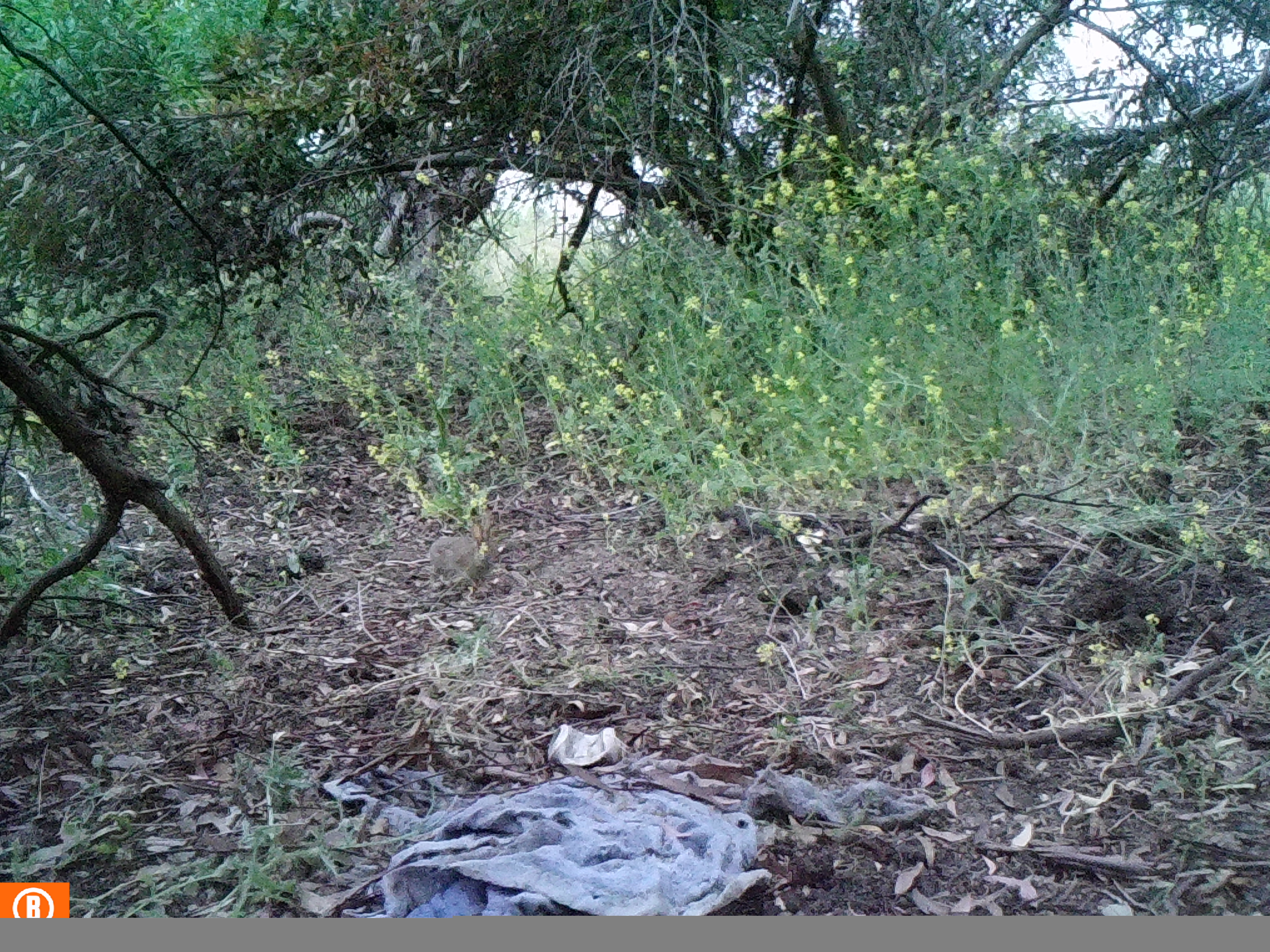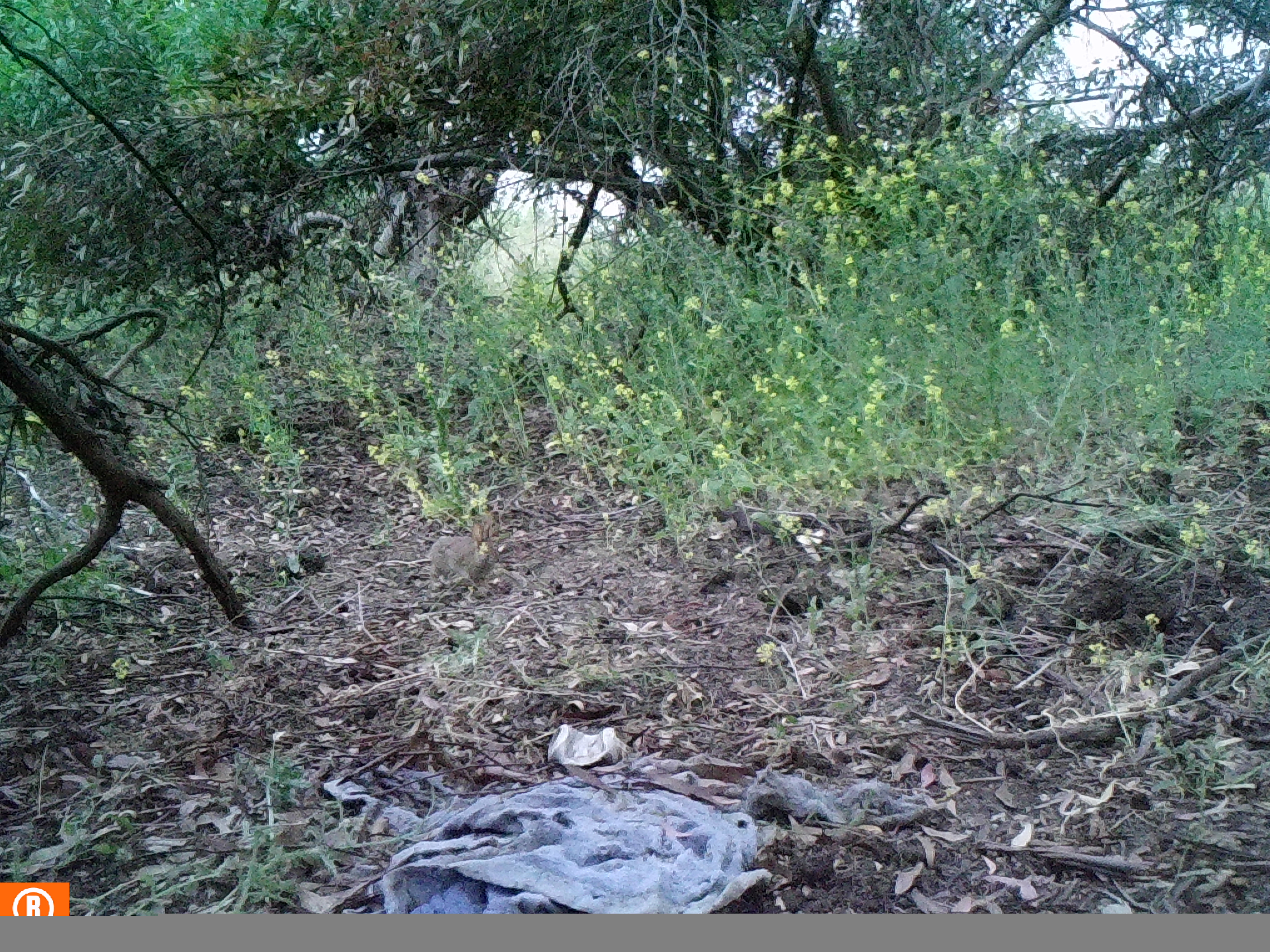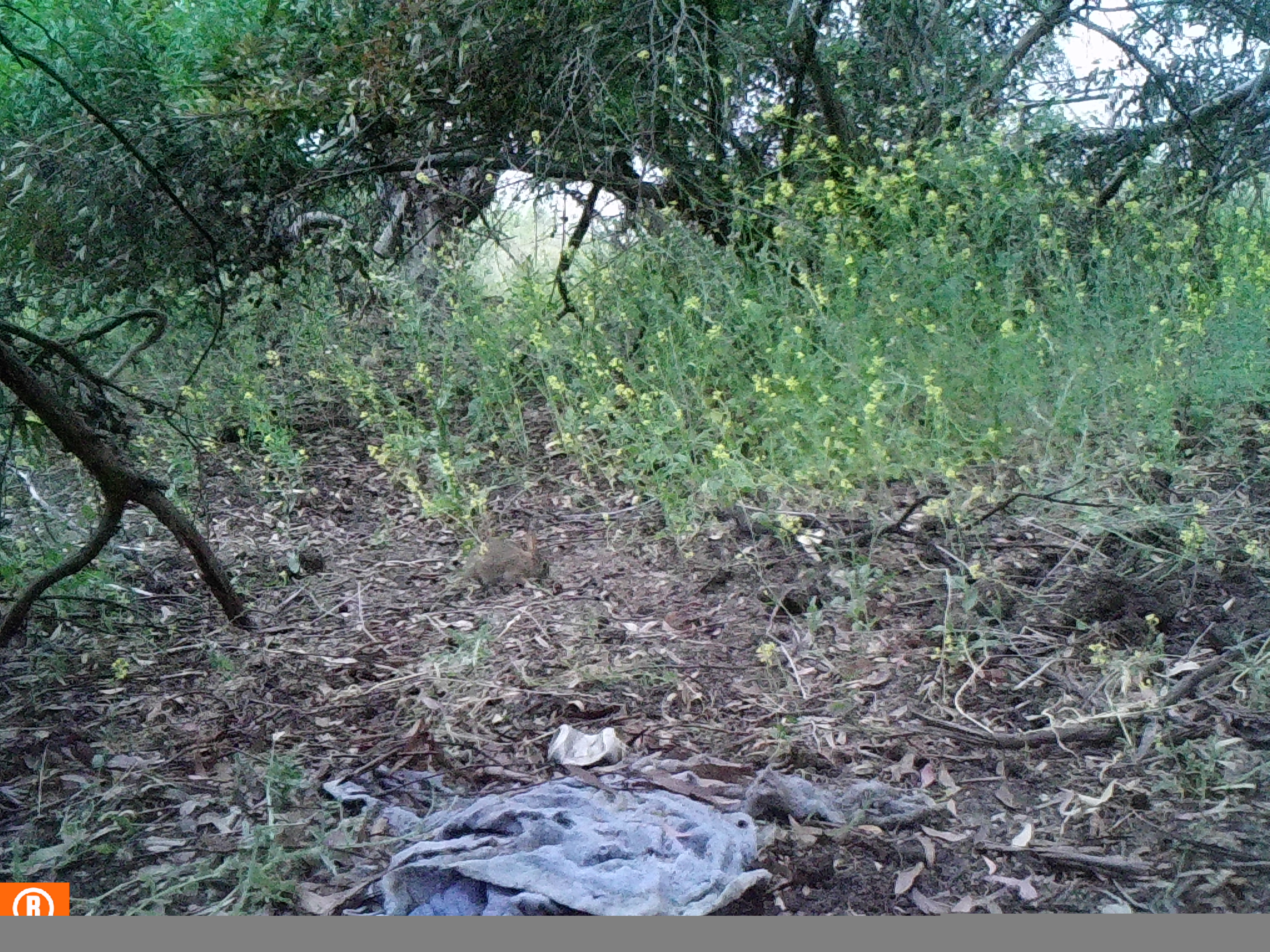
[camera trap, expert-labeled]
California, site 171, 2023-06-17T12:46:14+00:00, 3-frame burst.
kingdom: Animalia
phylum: Chordata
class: Mammalia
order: Lagomorpha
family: Leporidae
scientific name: Leporidae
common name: rabbit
Rabbit (Leporidae).